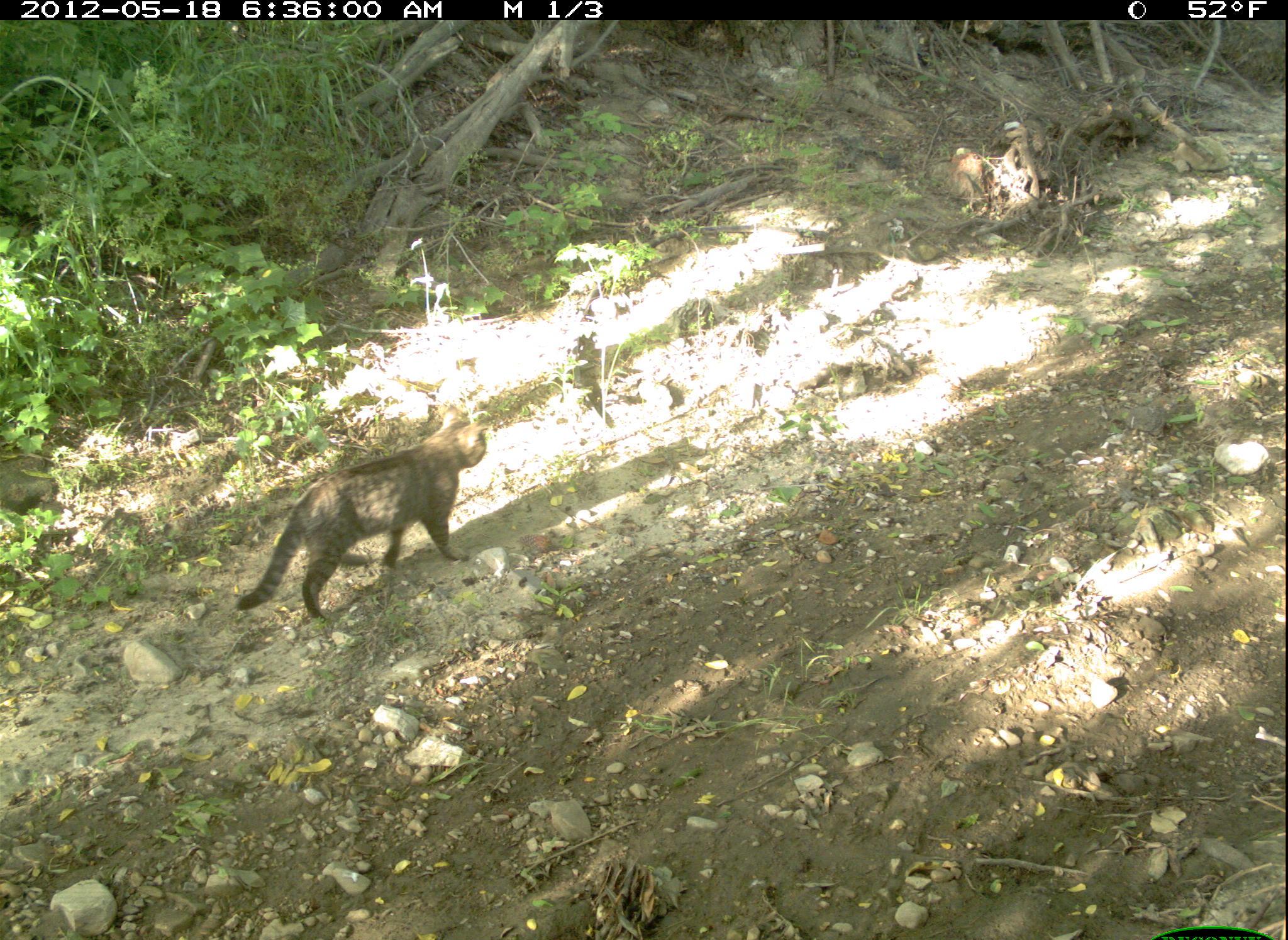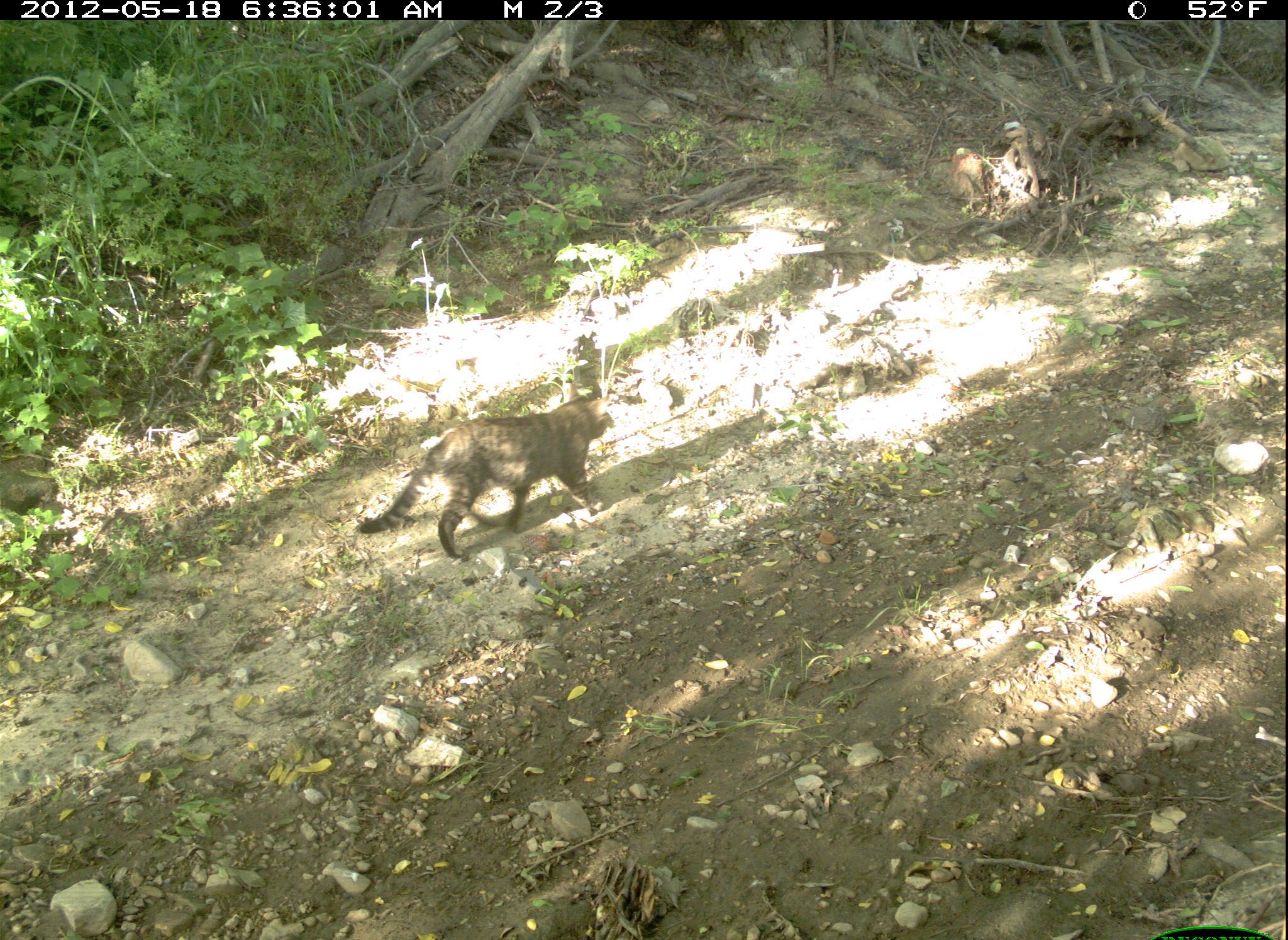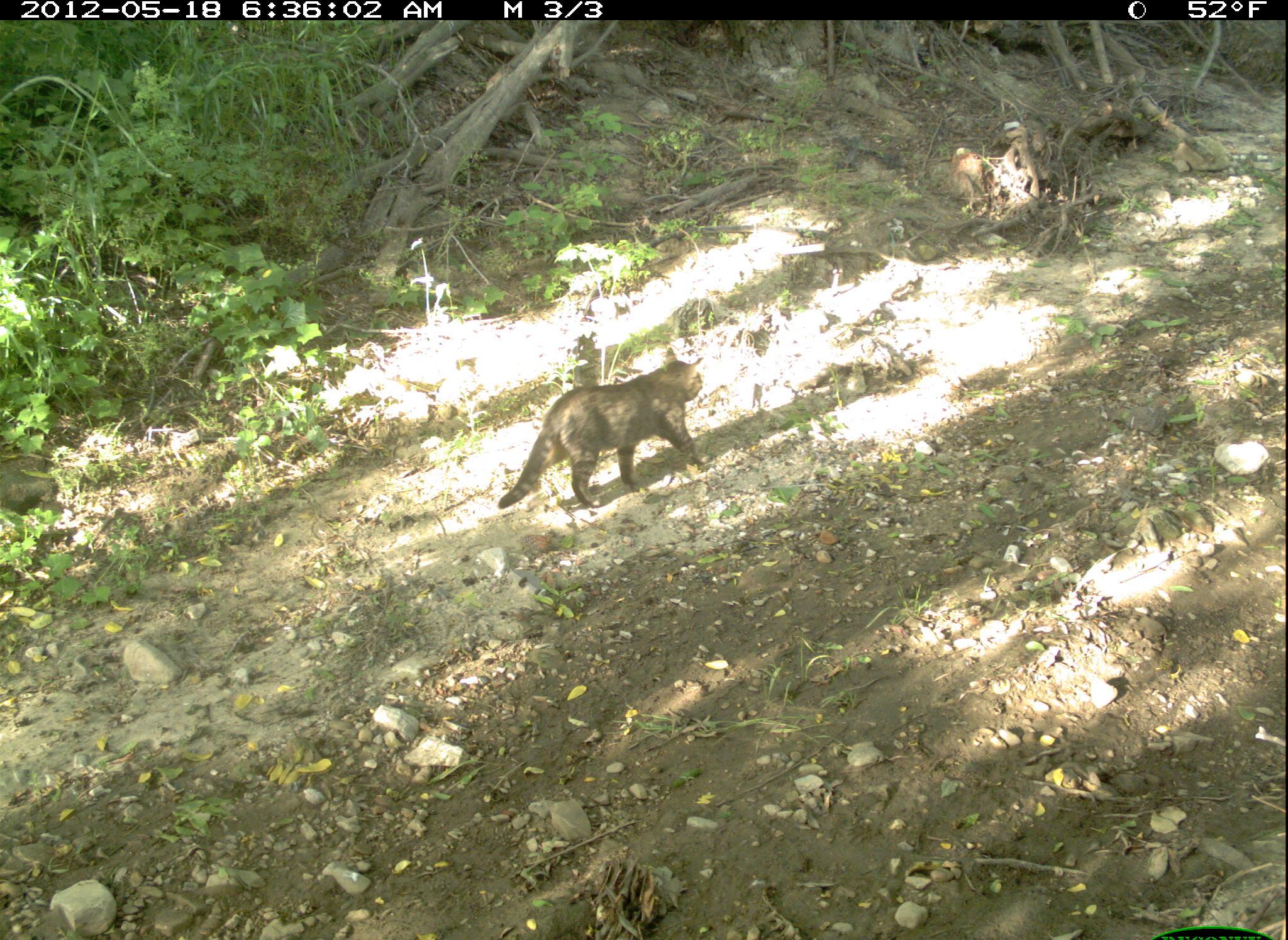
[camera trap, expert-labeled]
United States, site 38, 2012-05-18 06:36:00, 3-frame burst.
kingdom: Animalia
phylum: Chordata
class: Mammalia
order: Carnivora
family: Felidae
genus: Felis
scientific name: Felis catus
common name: cat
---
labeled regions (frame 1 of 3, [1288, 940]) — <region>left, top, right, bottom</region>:
cat: <region>224, 404, 504, 636</region>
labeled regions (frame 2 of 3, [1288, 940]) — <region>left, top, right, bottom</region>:
cat: <region>356, 385, 623, 578</region>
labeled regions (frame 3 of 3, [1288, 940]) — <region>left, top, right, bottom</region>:
cat: <region>494, 351, 715, 517</region>